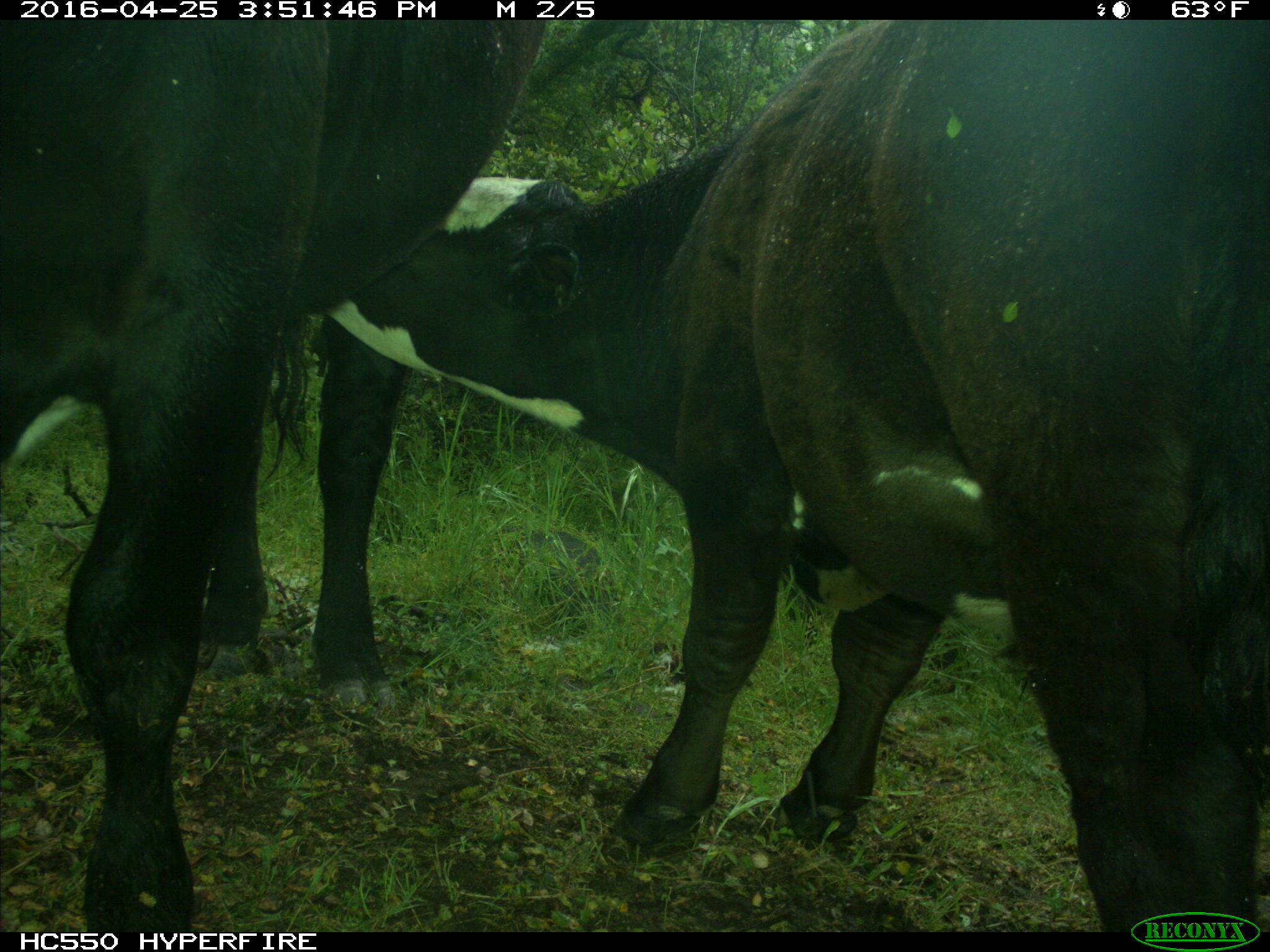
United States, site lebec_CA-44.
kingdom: Animalia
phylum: Chordata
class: Mammalia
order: Artiodactyla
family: Bovidae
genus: Bos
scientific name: Bos taurus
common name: domestic cow